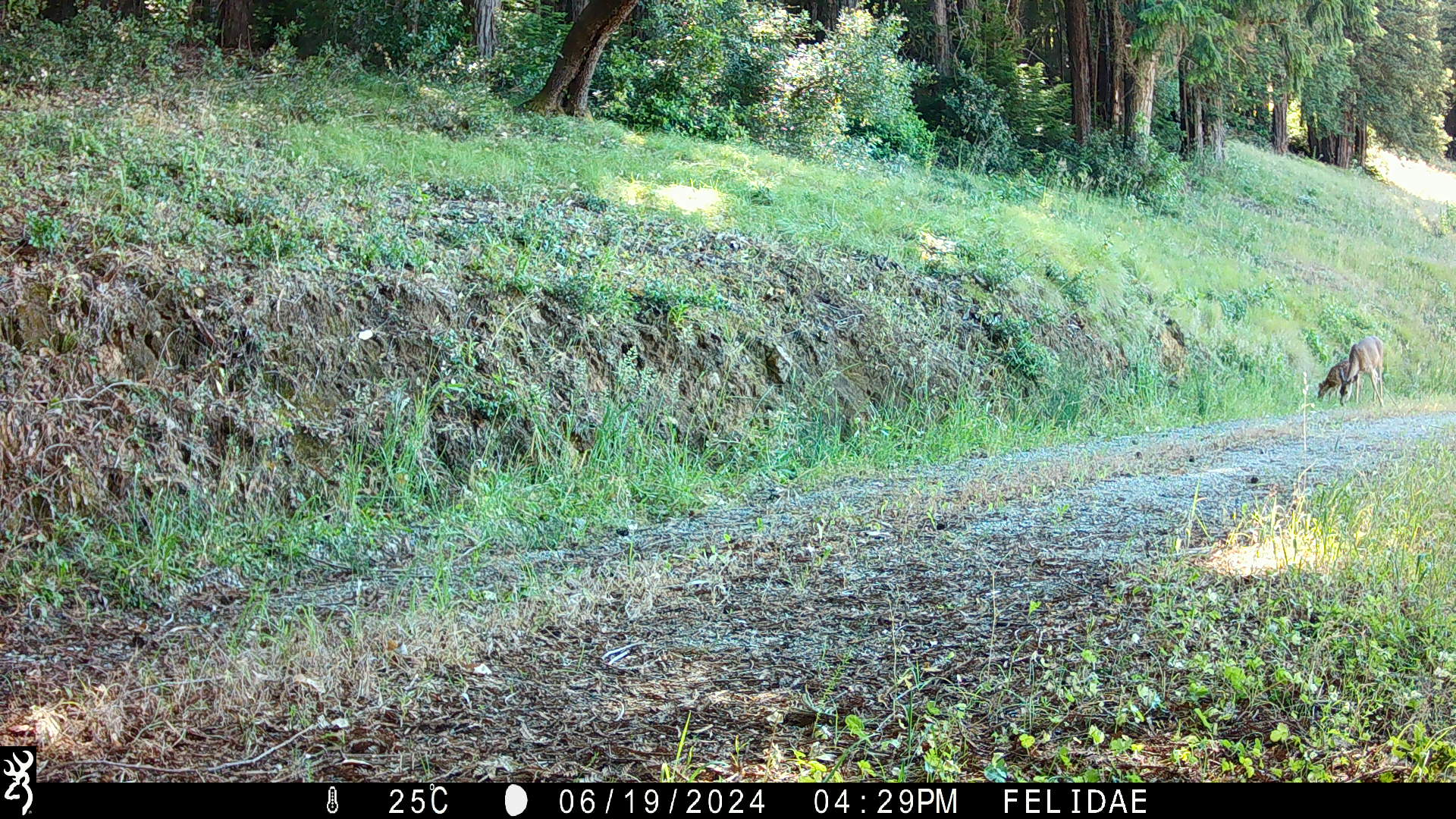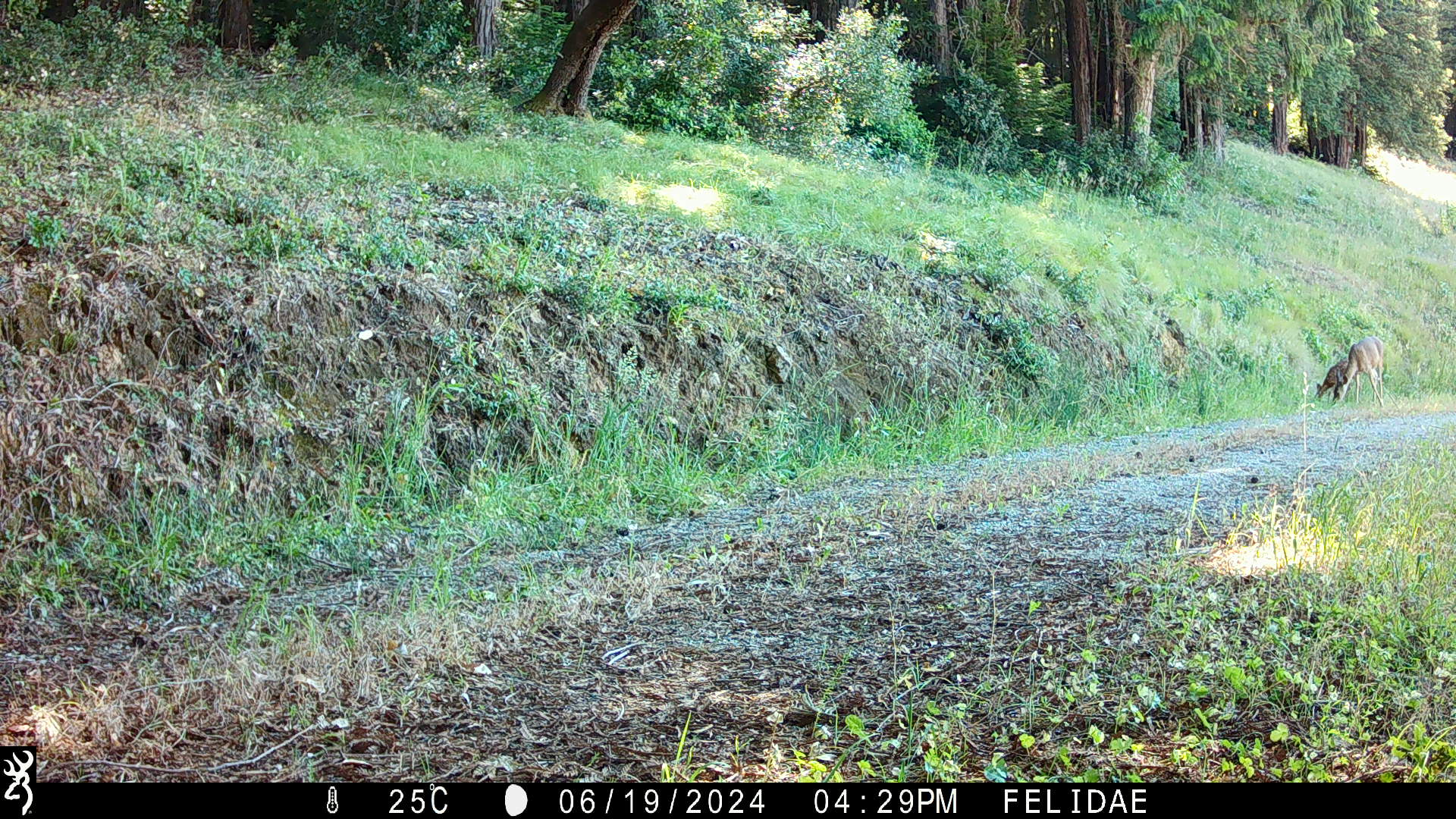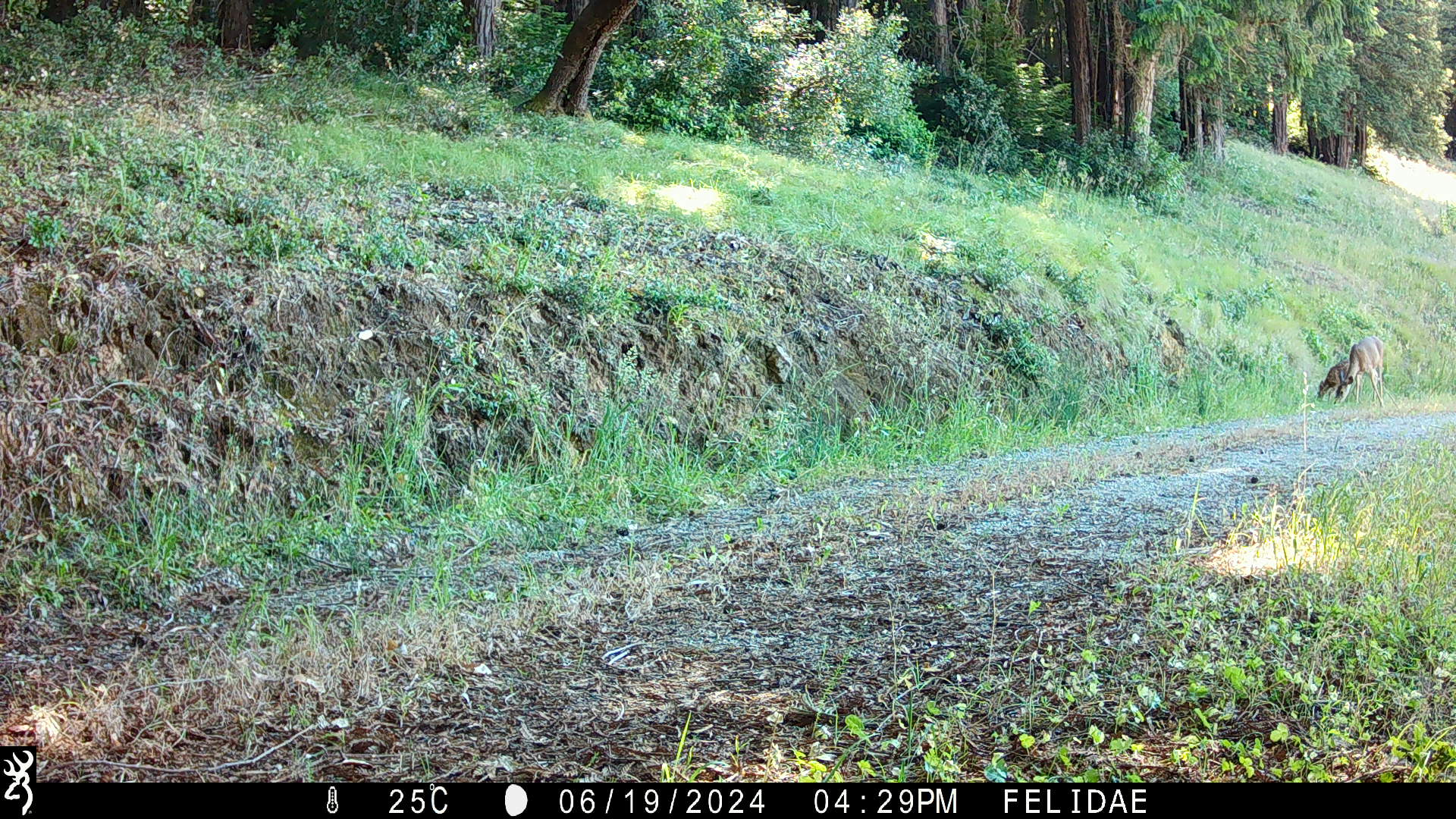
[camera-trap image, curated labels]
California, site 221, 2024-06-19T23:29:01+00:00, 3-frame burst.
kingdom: Animalia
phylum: Chordata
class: Mammalia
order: Artiodactyla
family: Cervidae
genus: Odocoileus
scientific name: Odocoileus hemionus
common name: mule deer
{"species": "mule deer (Odocoileus hemionus)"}